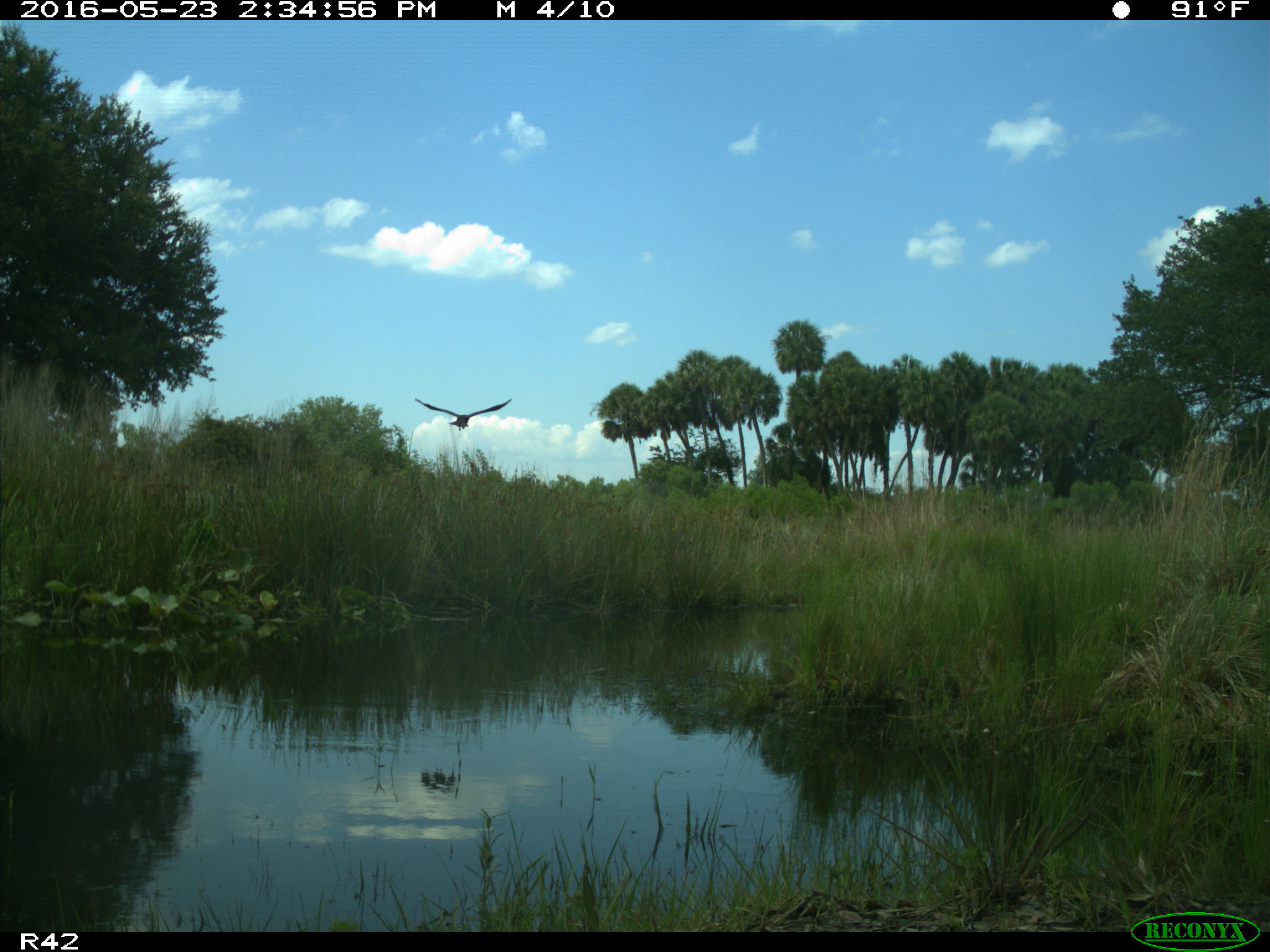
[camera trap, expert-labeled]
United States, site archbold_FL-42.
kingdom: Animalia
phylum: Chordata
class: Mammalia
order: Artiodactyla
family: Bovidae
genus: Bos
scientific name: Bos taurus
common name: domestic cow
Bos taurus (domestic cow).